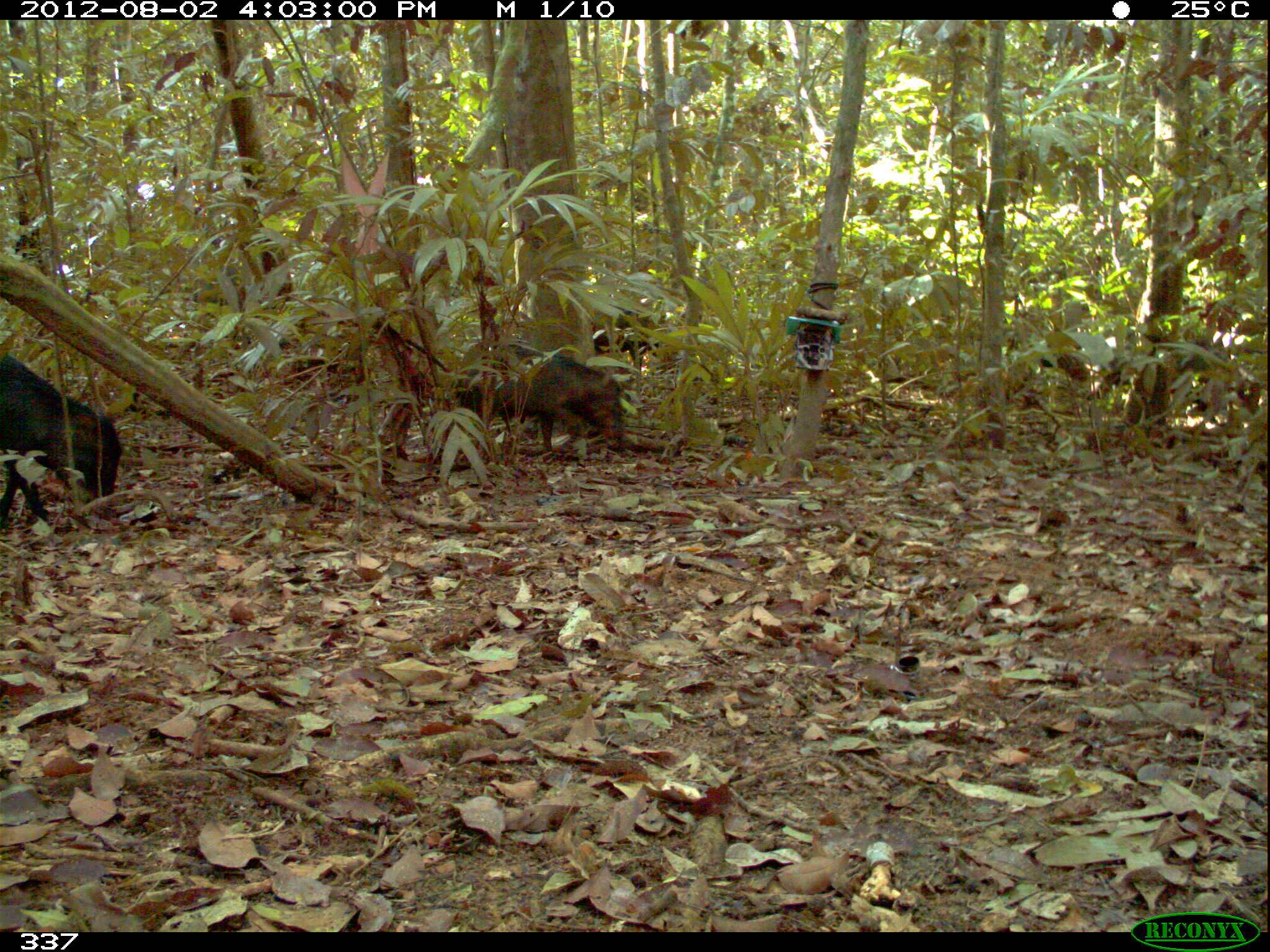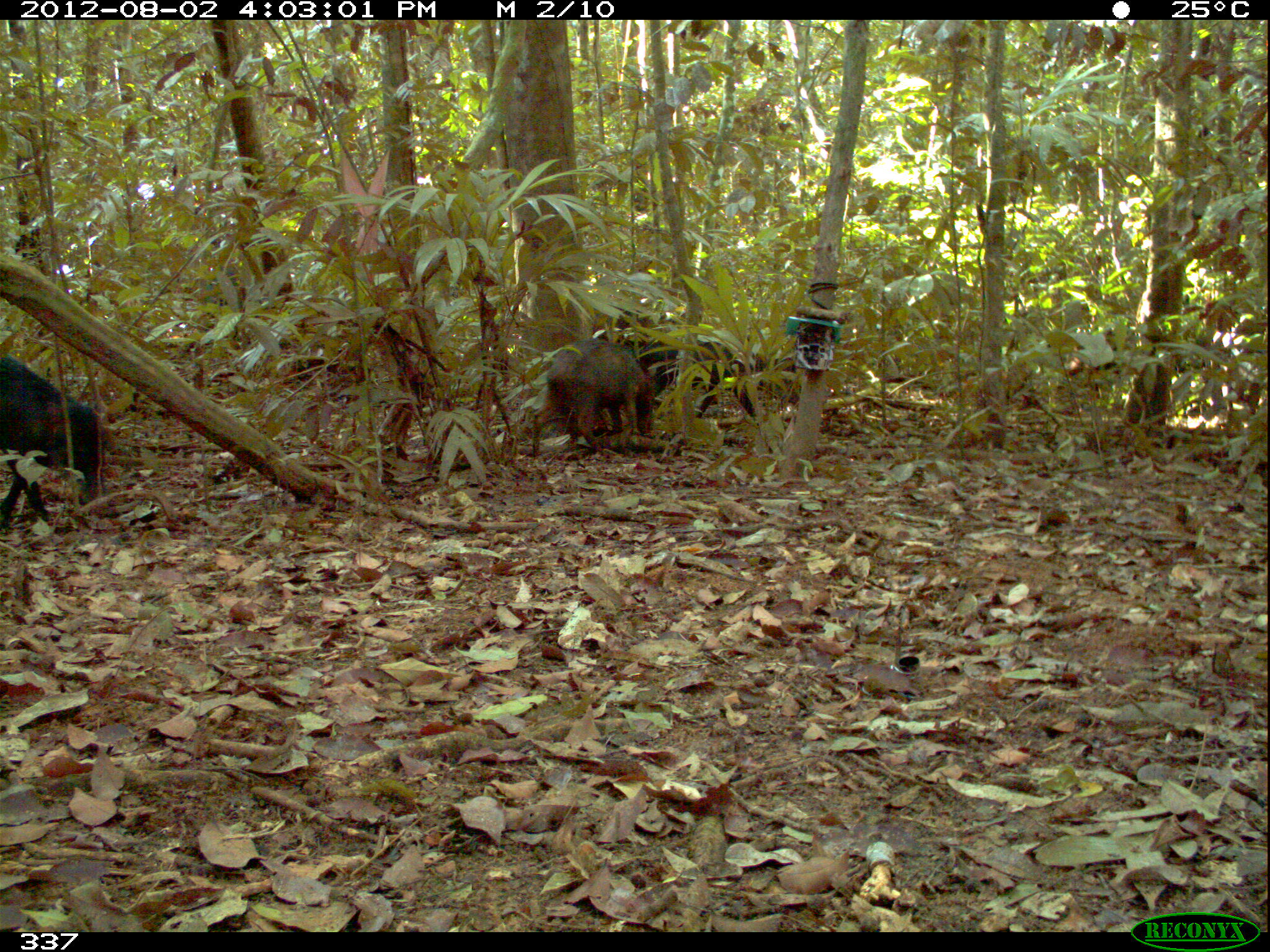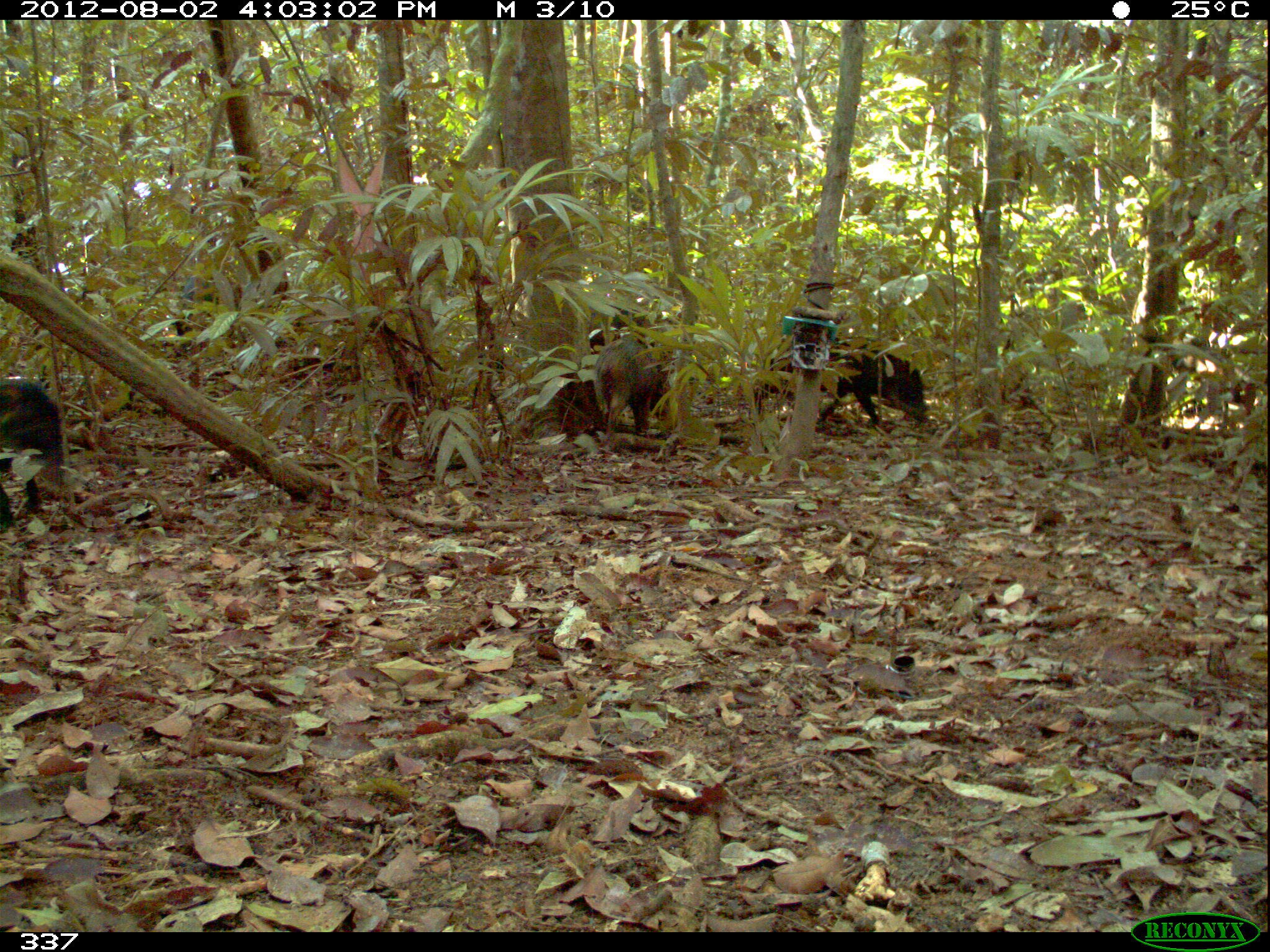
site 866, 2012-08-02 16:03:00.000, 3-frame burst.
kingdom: Animalia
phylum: Chordata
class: Mammalia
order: Artiodactyla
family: Tayassuidae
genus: Tayassu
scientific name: Tayassu pecari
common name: white-lipped peccary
Tayassu pecari (white-lipped peccary).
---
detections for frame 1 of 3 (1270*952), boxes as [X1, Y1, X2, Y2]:
tayassu pecari: [0, 350, 123, 530]; [454, 340, 625, 456]; [591, 302, 657, 376]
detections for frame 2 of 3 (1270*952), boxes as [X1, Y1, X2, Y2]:
tayassu pecari: [0, 354, 99, 529]; [527, 341, 660, 458]; [637, 334, 801, 423]; [1068, 326, 1213, 401]; [593, 307, 653, 345]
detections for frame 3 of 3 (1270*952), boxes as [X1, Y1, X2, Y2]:
tayassu pecari: [752, 336, 930, 426]; [593, 336, 671, 452]; [1, 378, 59, 531]; [586, 300, 659, 348]